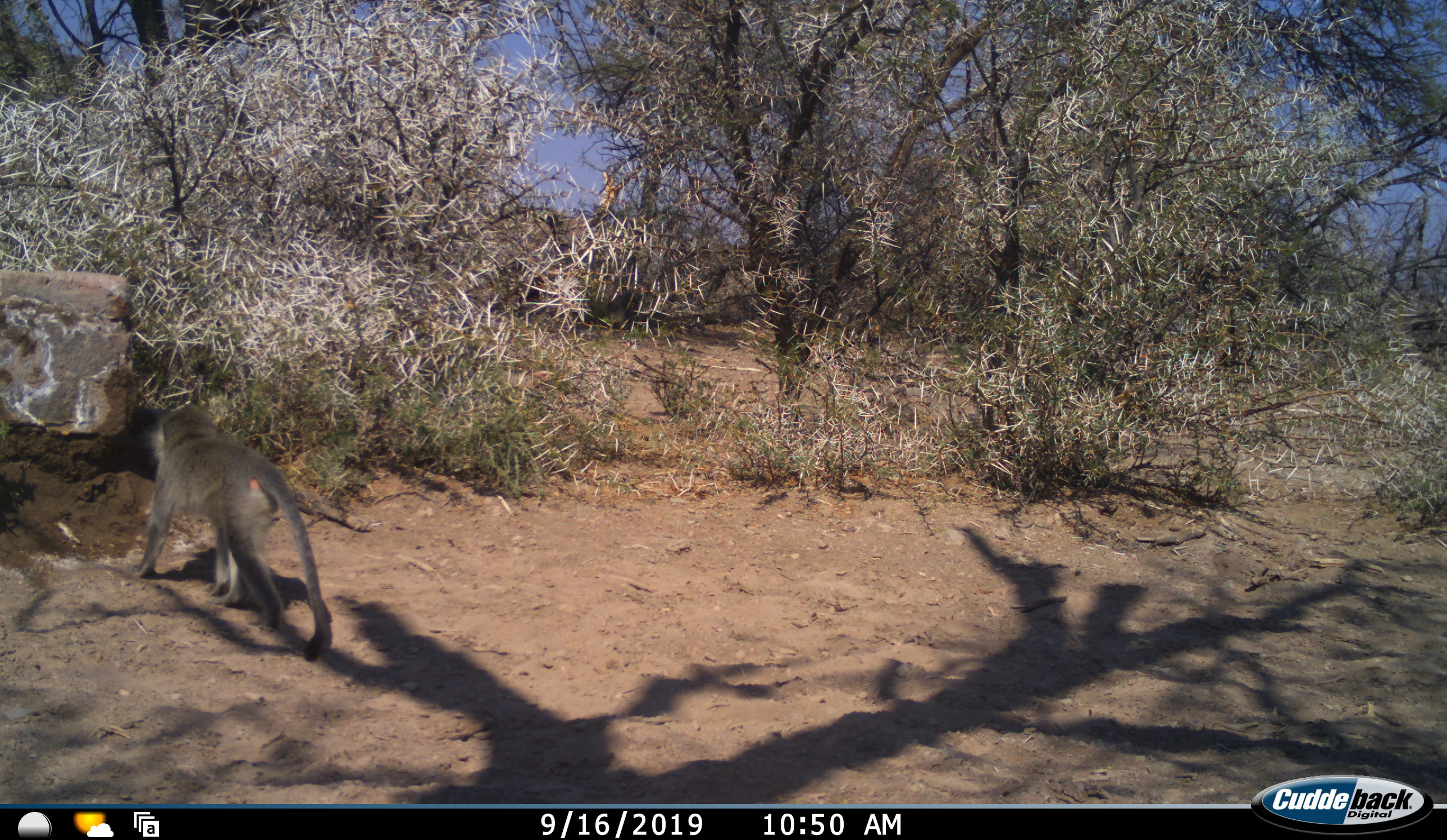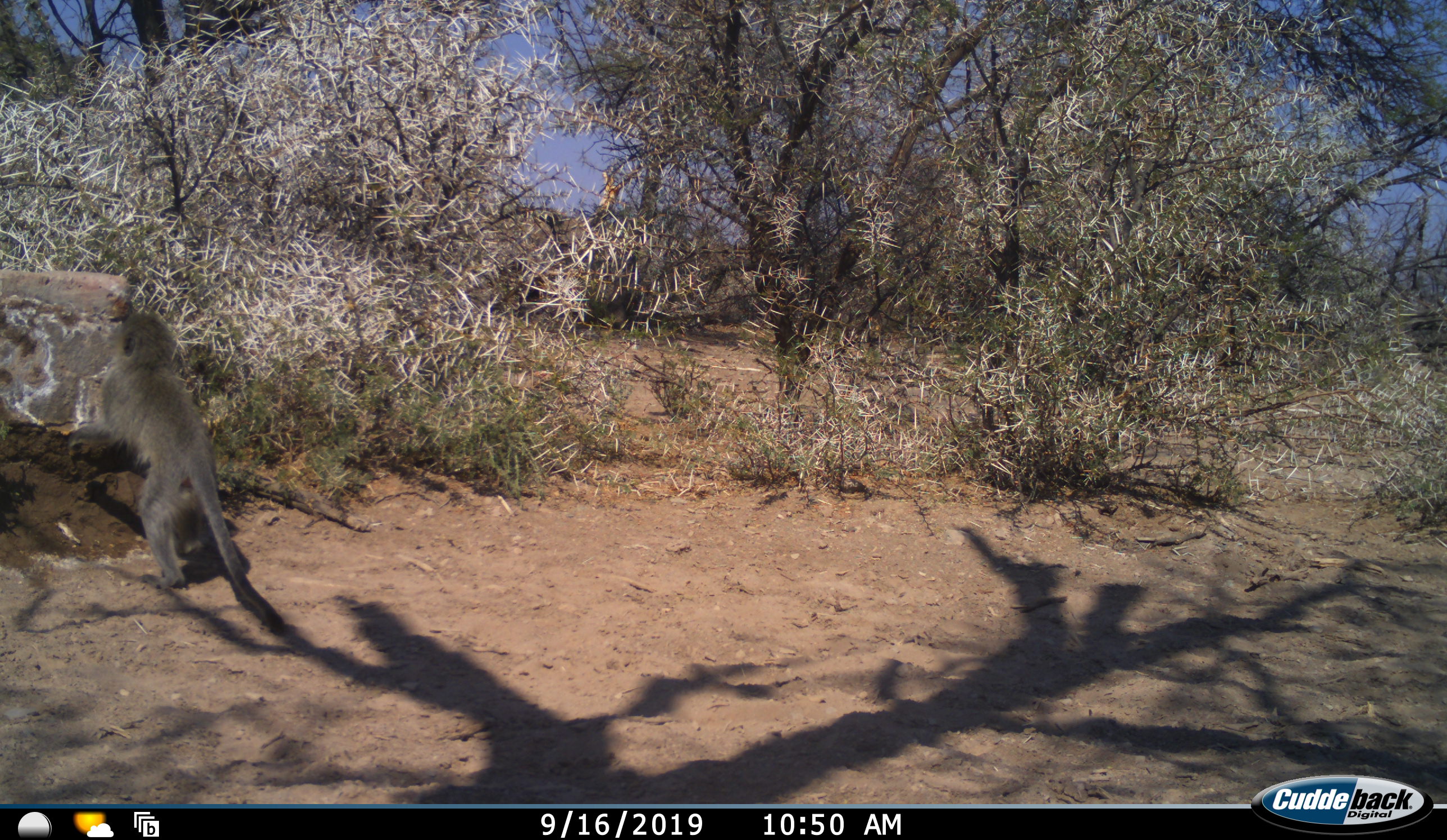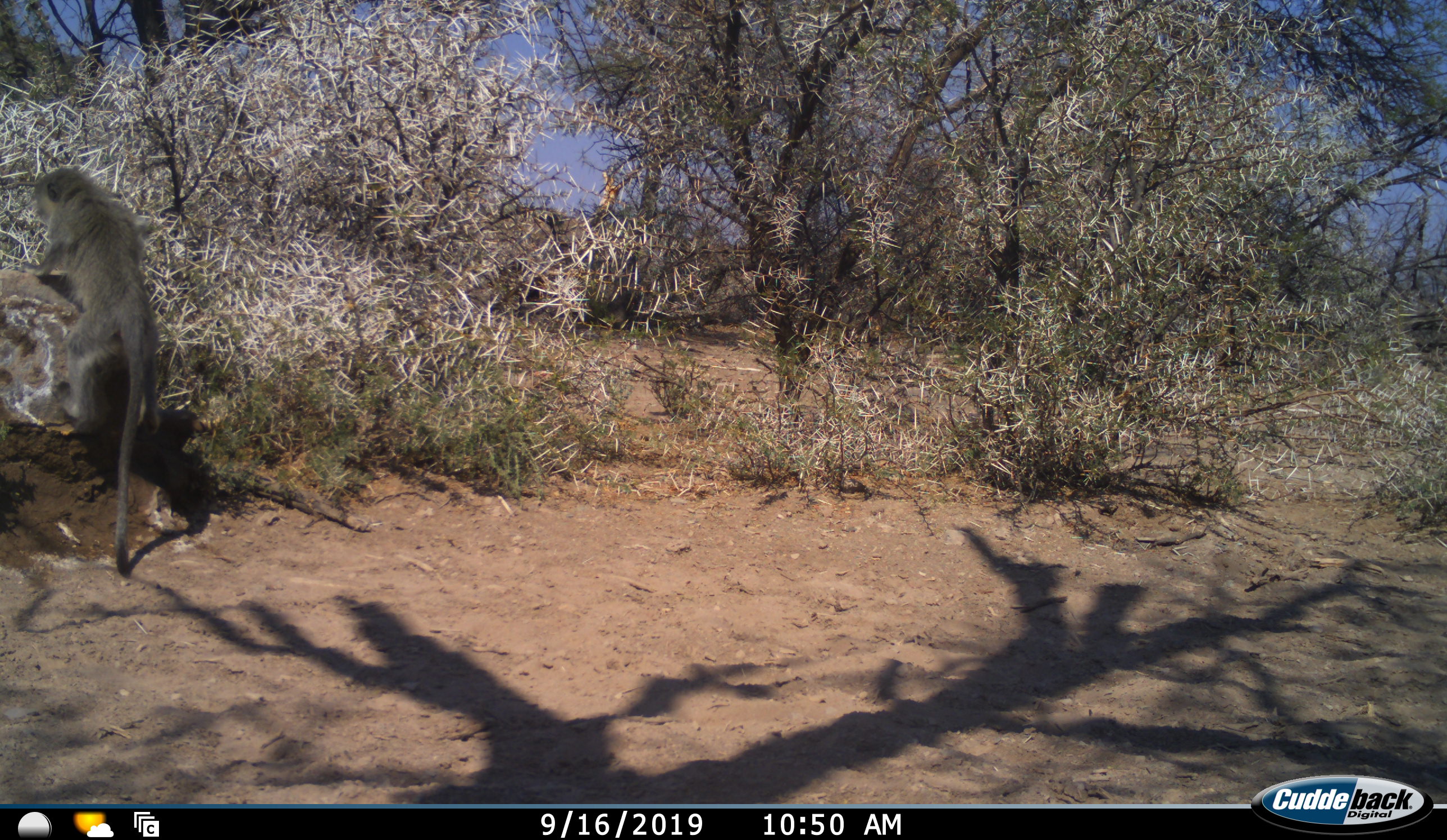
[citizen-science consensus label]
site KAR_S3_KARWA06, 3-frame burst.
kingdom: Animalia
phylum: Chordata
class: Mammalia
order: Primates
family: Cercopithecidae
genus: Chlorocebus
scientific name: Chlorocebus pygerythrus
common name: vervet monkey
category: monkeyvervet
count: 1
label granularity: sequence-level